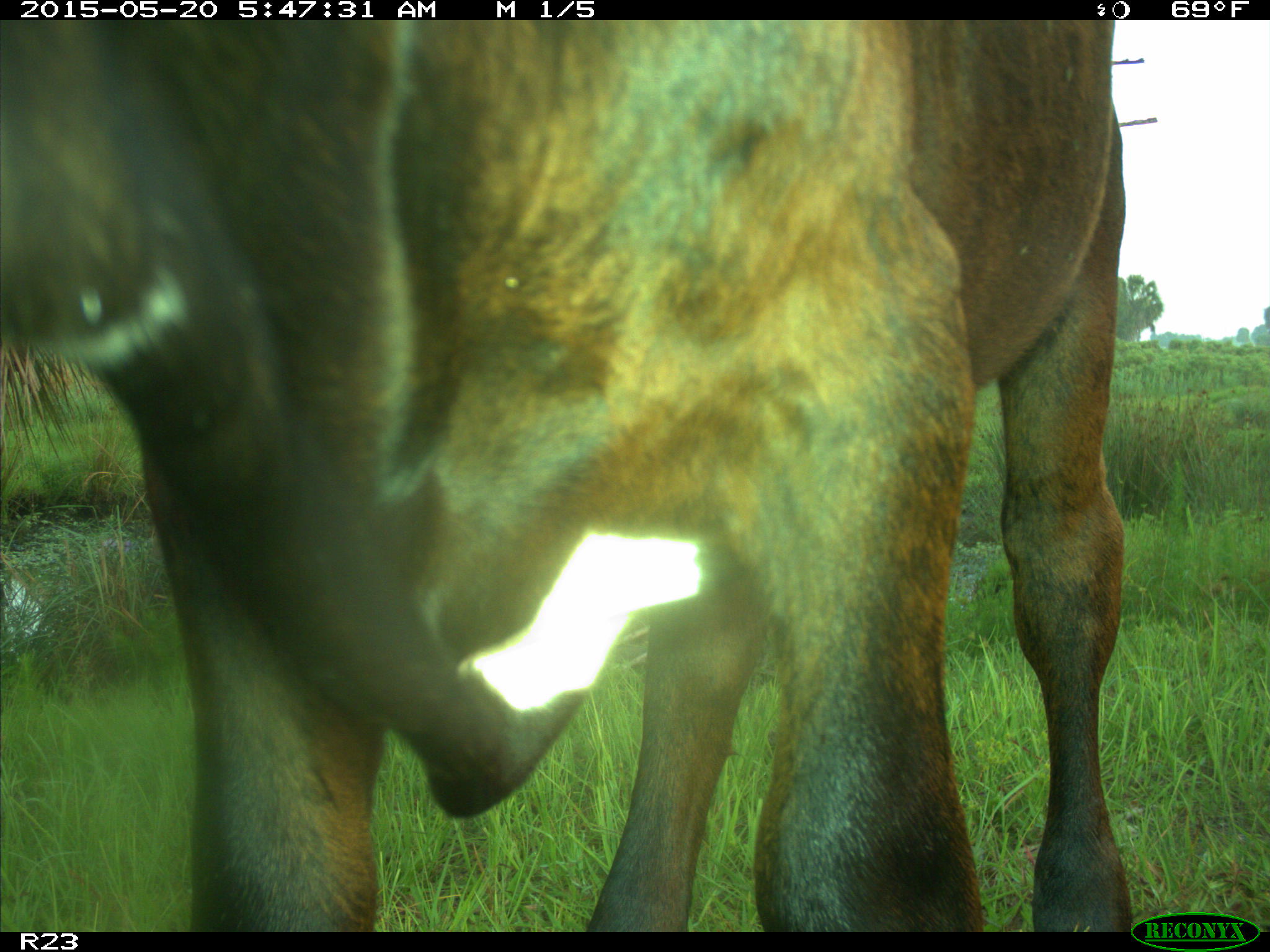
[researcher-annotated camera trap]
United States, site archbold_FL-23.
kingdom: Animalia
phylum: Chordata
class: Mammalia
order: Artiodactyla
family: Bovidae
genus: Bos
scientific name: Bos taurus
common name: domestic cow